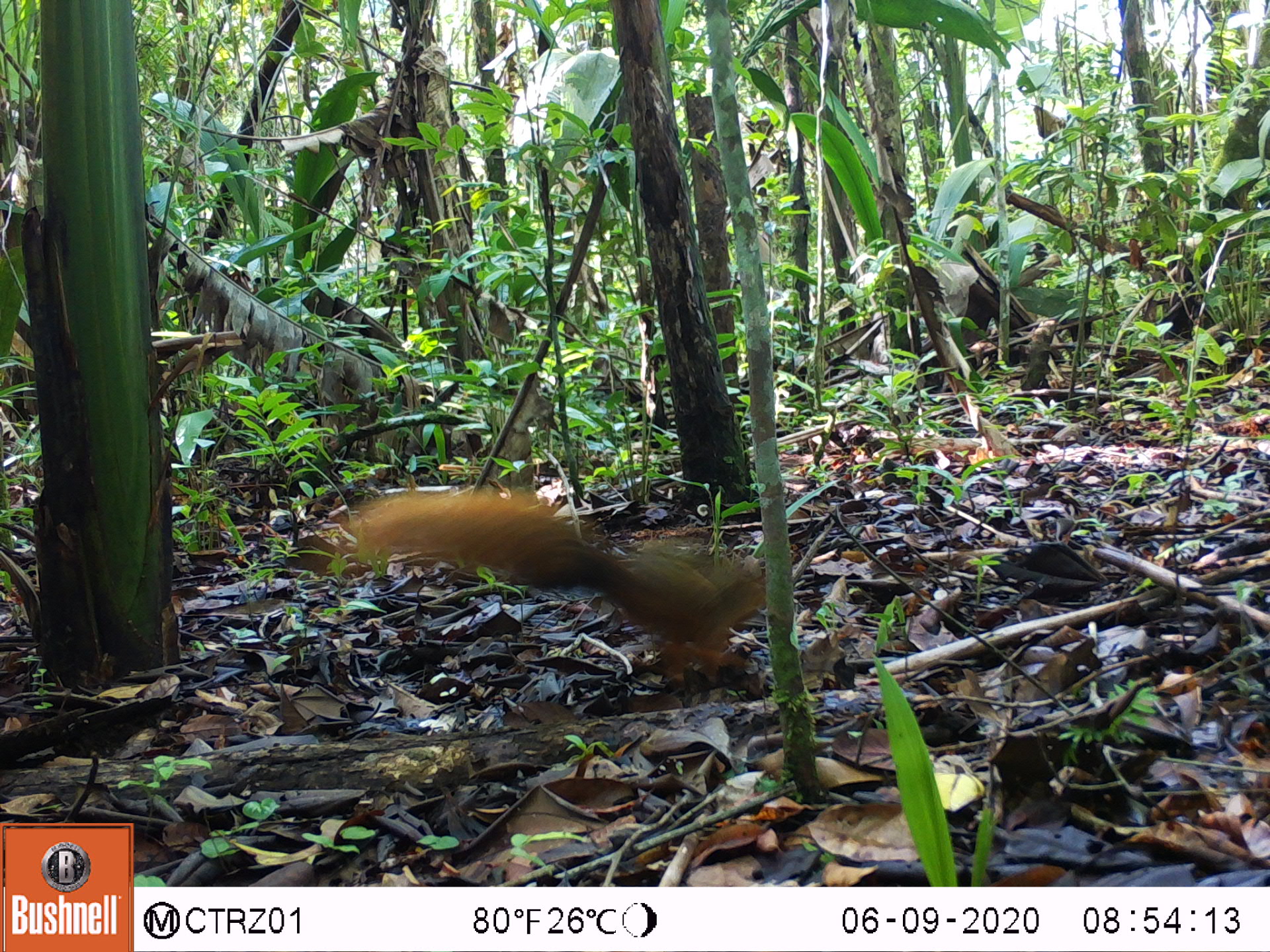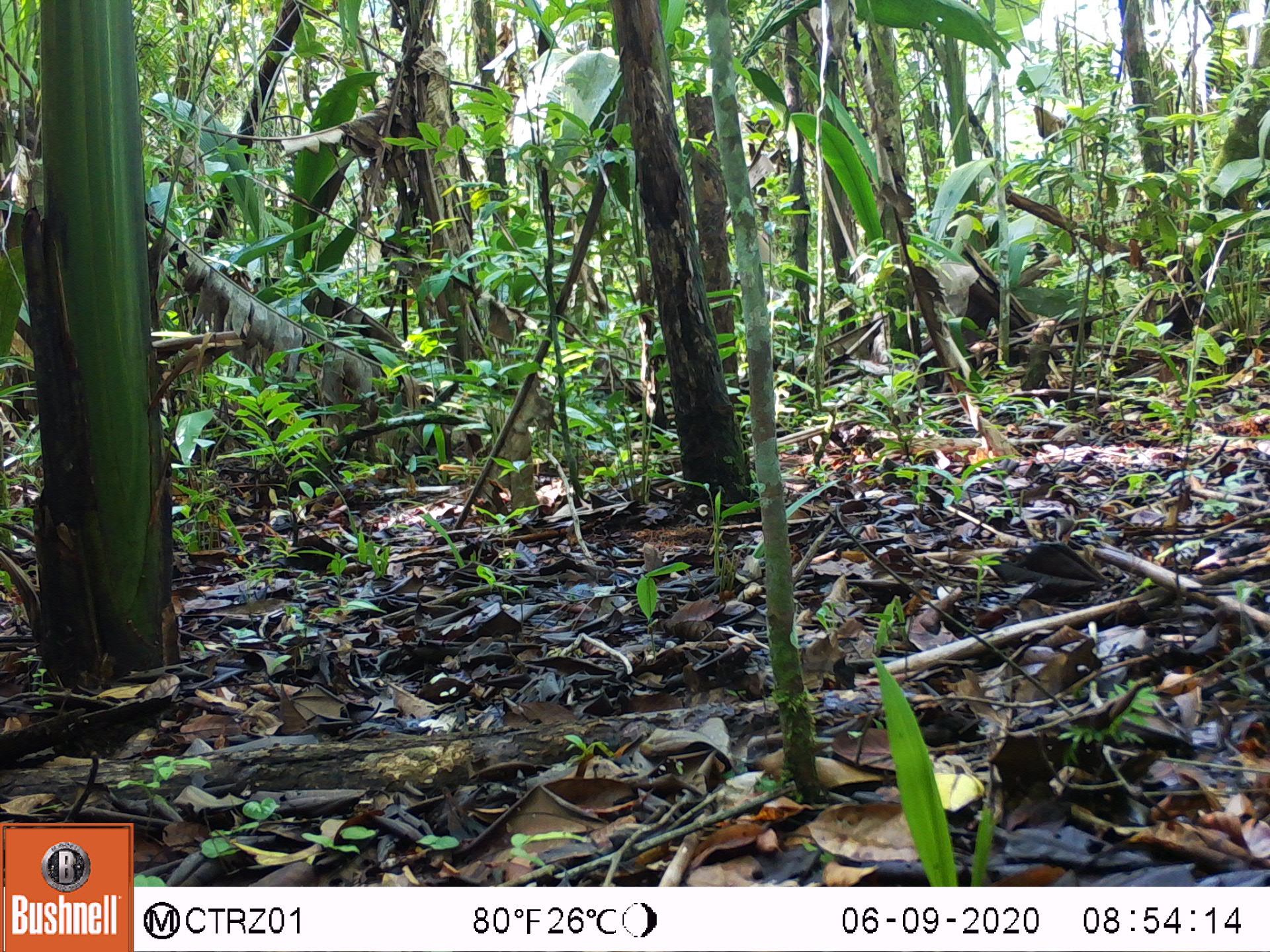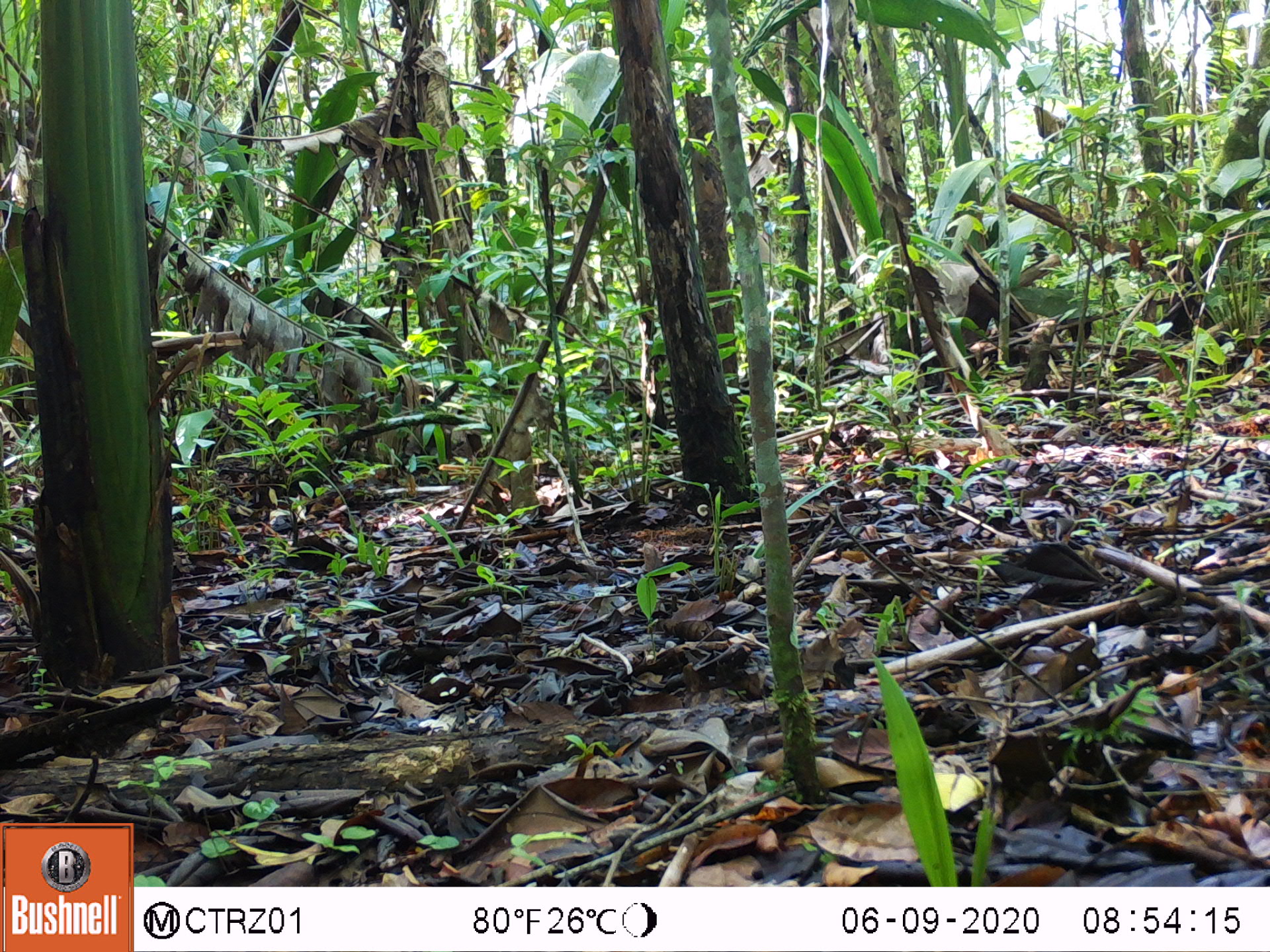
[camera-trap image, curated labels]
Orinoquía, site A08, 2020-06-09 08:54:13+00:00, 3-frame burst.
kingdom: Animalia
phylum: Chordata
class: Mammalia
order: Rodentia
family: Sciuridae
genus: Sciurus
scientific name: Sciurus igniventris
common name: northern amazon red squirrel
Northern amazon red squirrel (Sciurus igniventris).